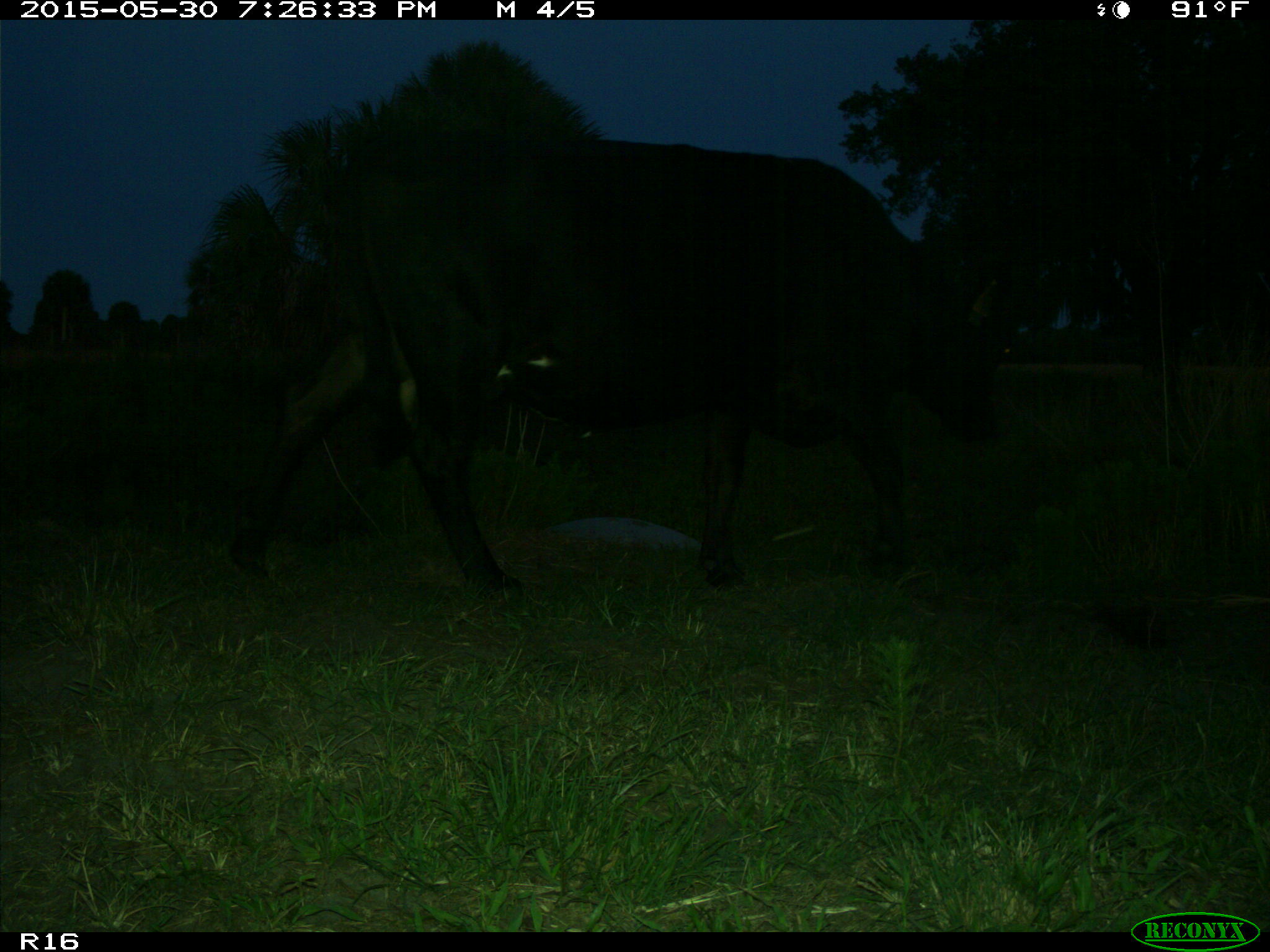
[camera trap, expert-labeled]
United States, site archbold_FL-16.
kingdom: Animalia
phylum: Chordata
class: Mammalia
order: Artiodactyla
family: Bovidae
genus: Bos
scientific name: Bos taurus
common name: domestic cow